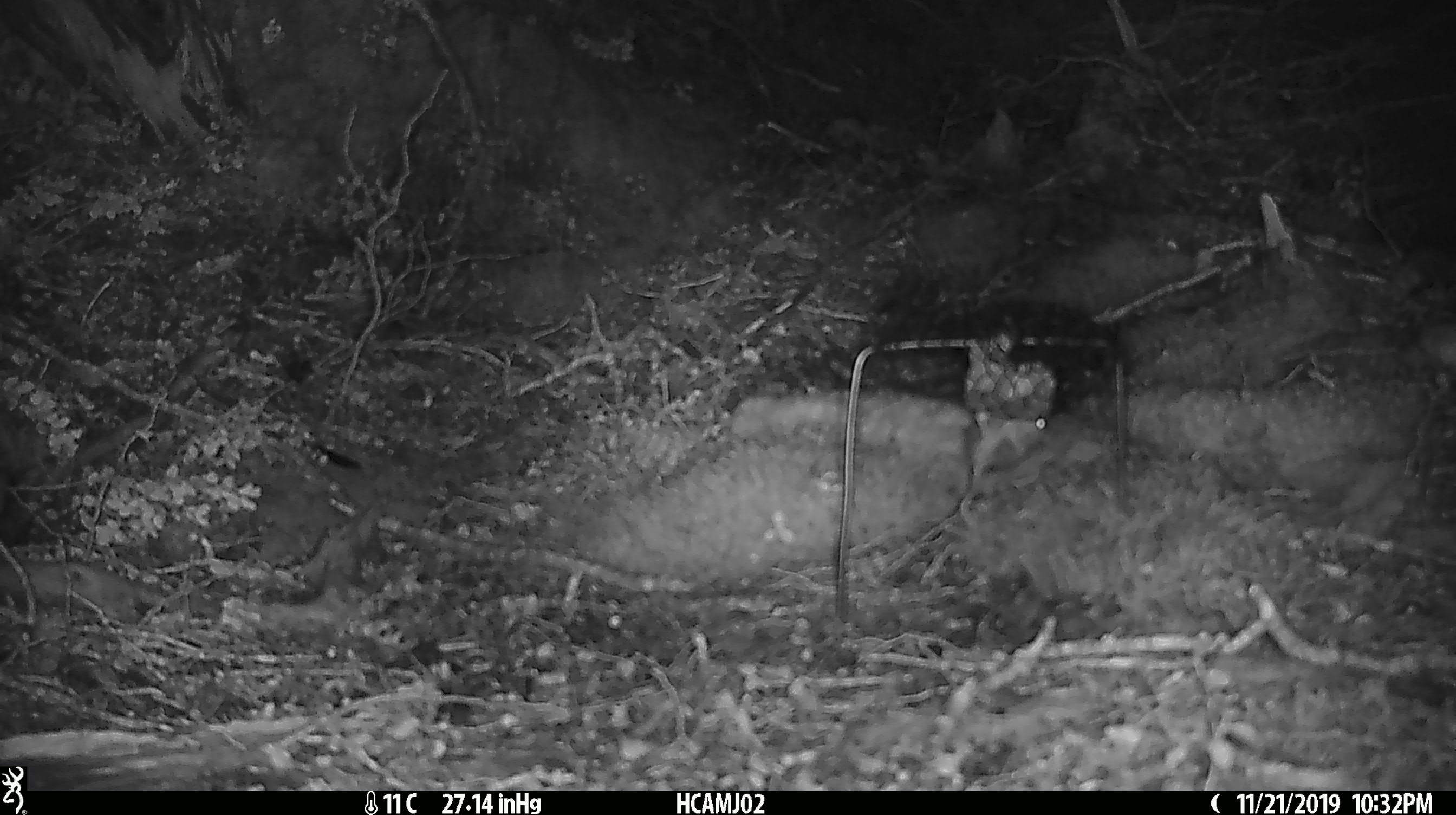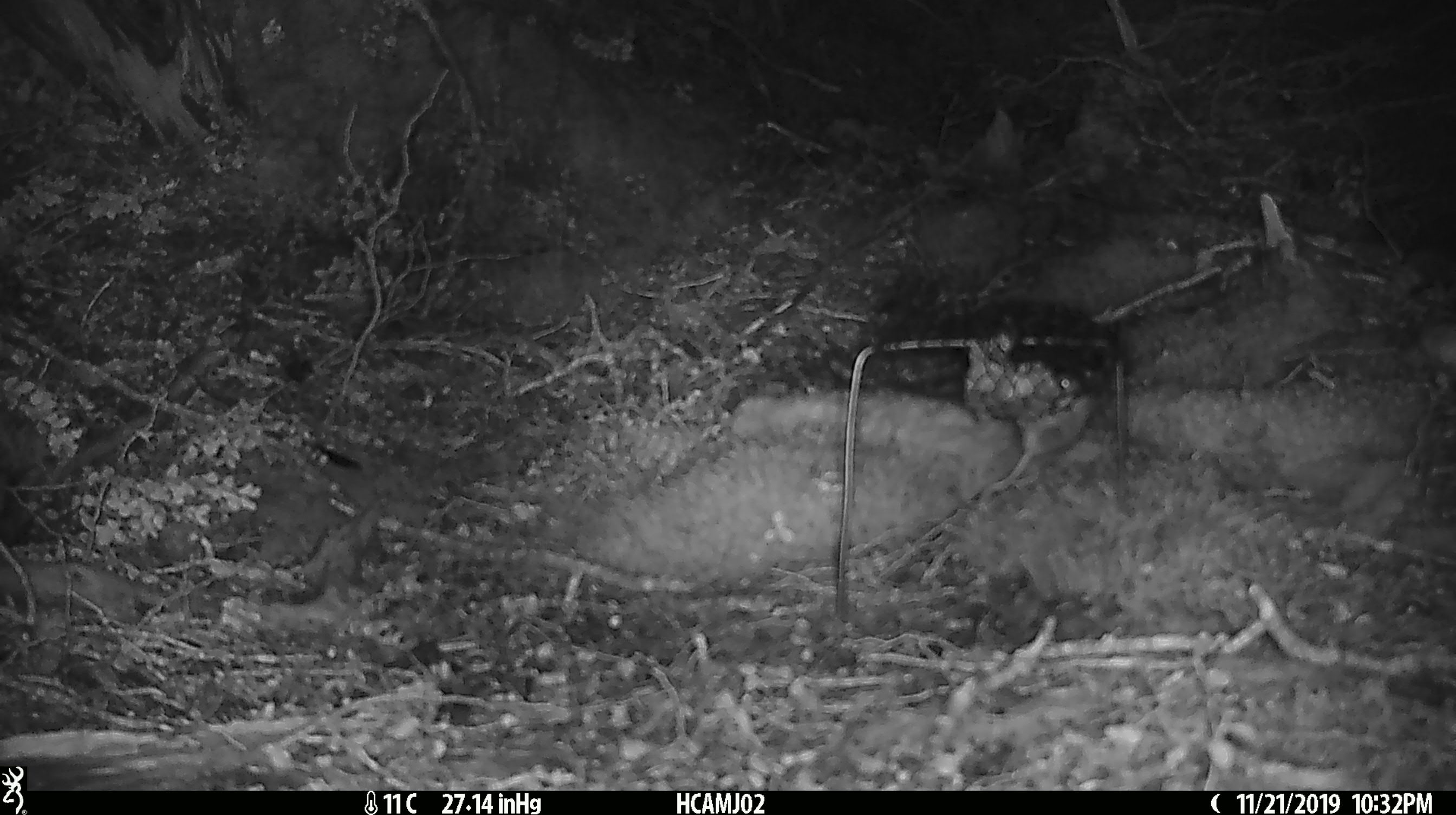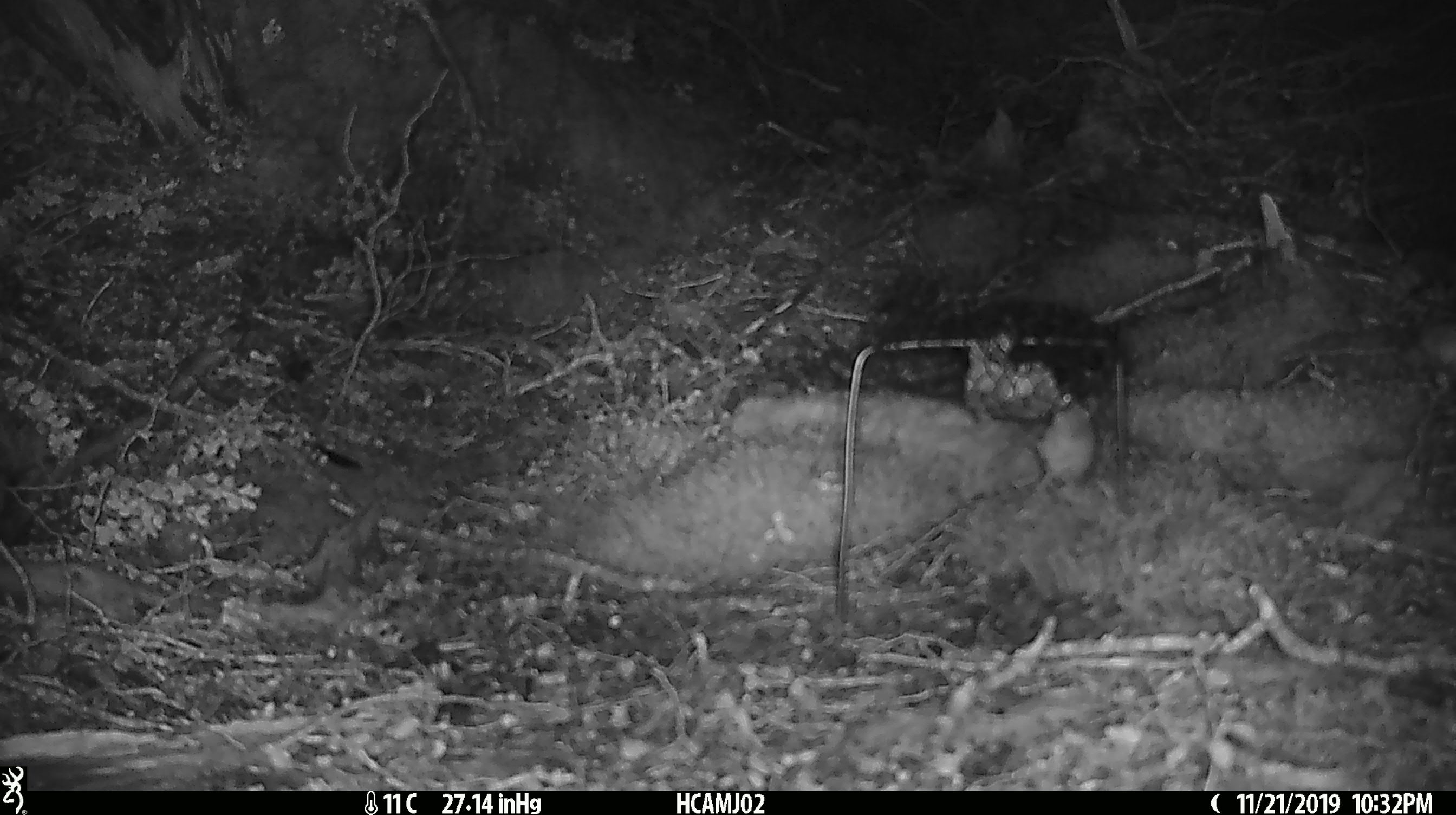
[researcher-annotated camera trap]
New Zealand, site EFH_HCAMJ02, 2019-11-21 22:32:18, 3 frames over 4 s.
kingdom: Animalia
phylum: Chordata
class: Mammalia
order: Rodentia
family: Muridae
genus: Mus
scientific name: Mus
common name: mouse